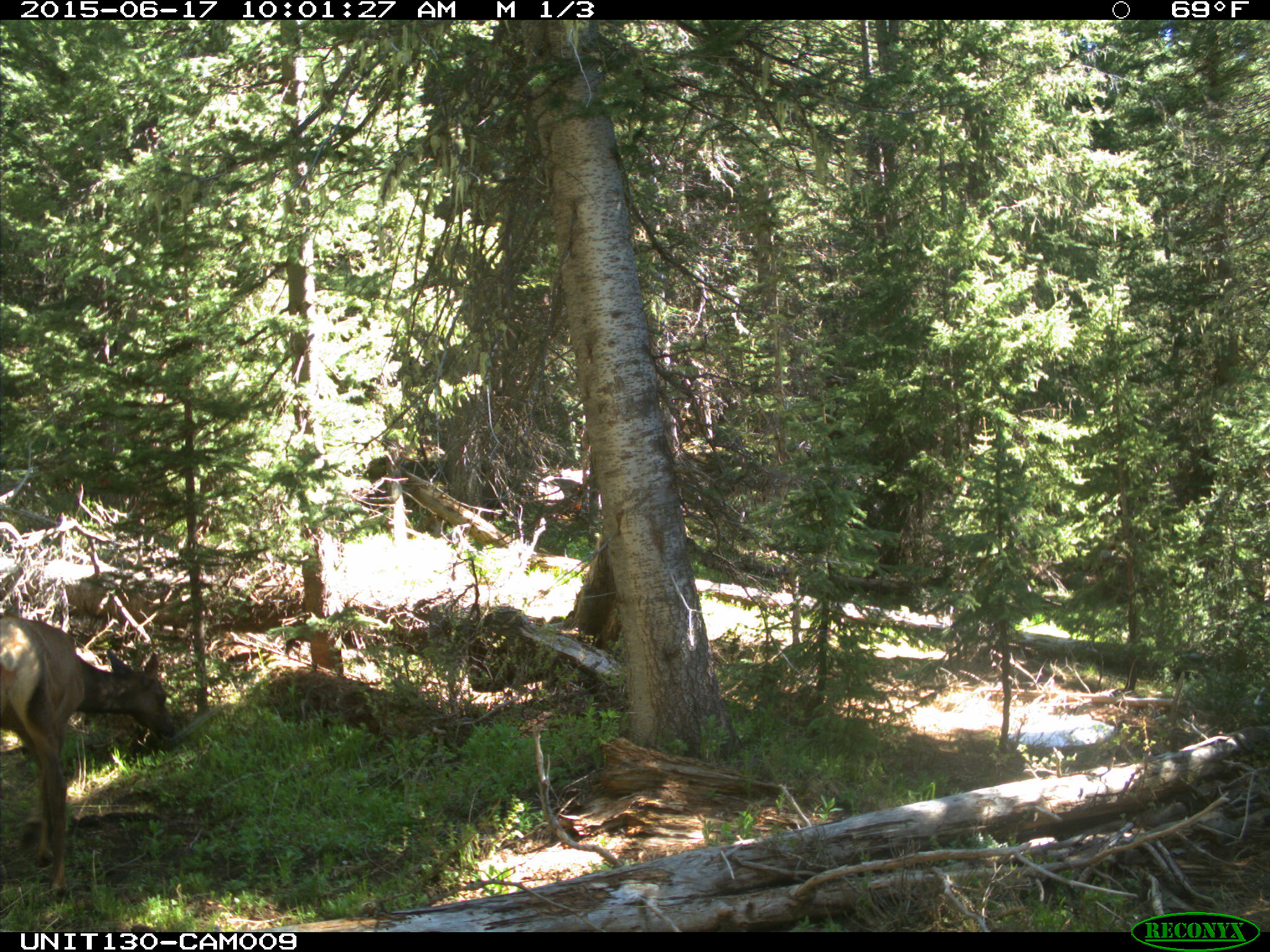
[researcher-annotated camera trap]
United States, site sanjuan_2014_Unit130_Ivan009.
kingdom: Animalia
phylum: Chordata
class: Mammalia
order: Artiodactyla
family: Cervidae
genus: Cervus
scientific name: Cervus elaphus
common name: red deer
Cervus elaphus (red deer).